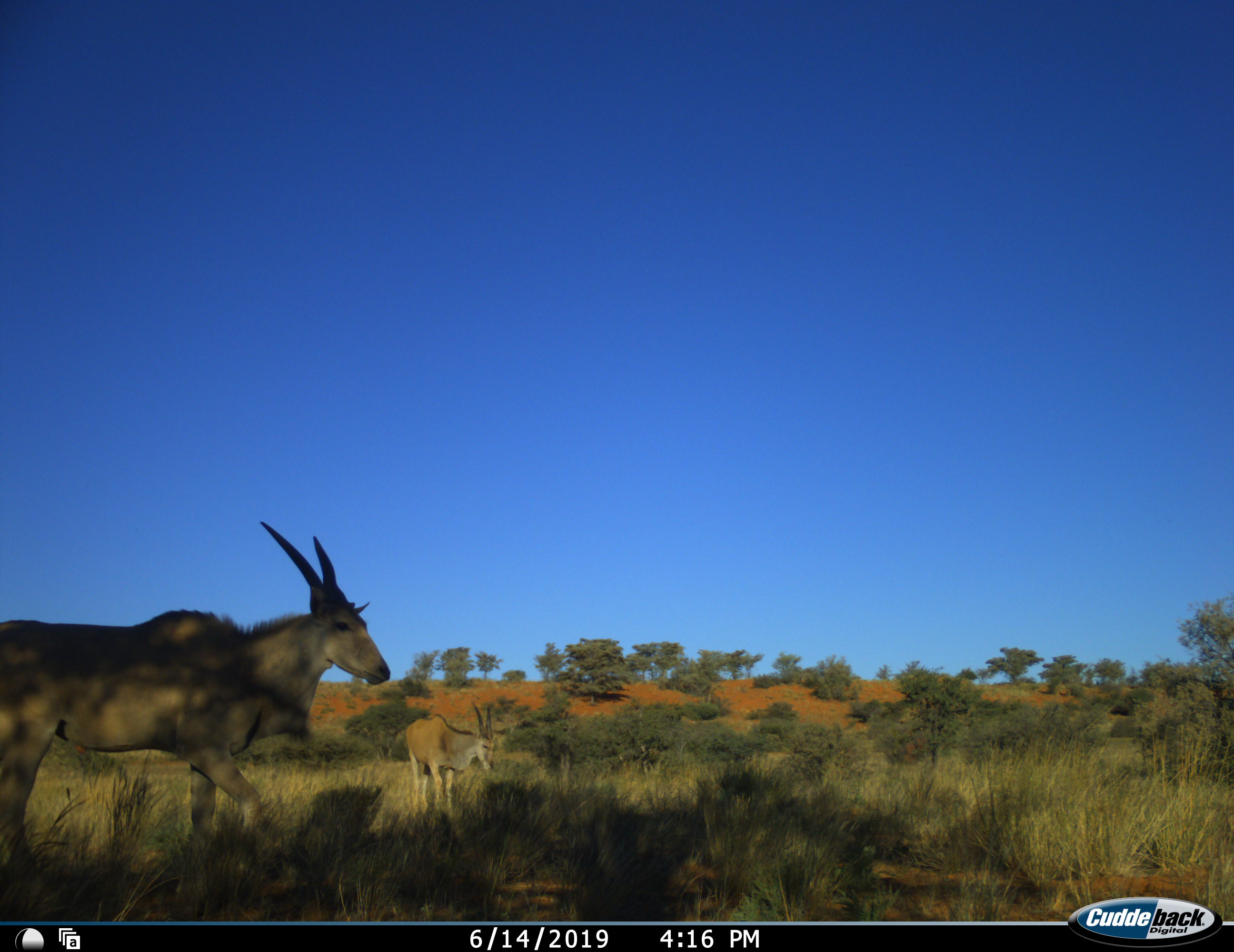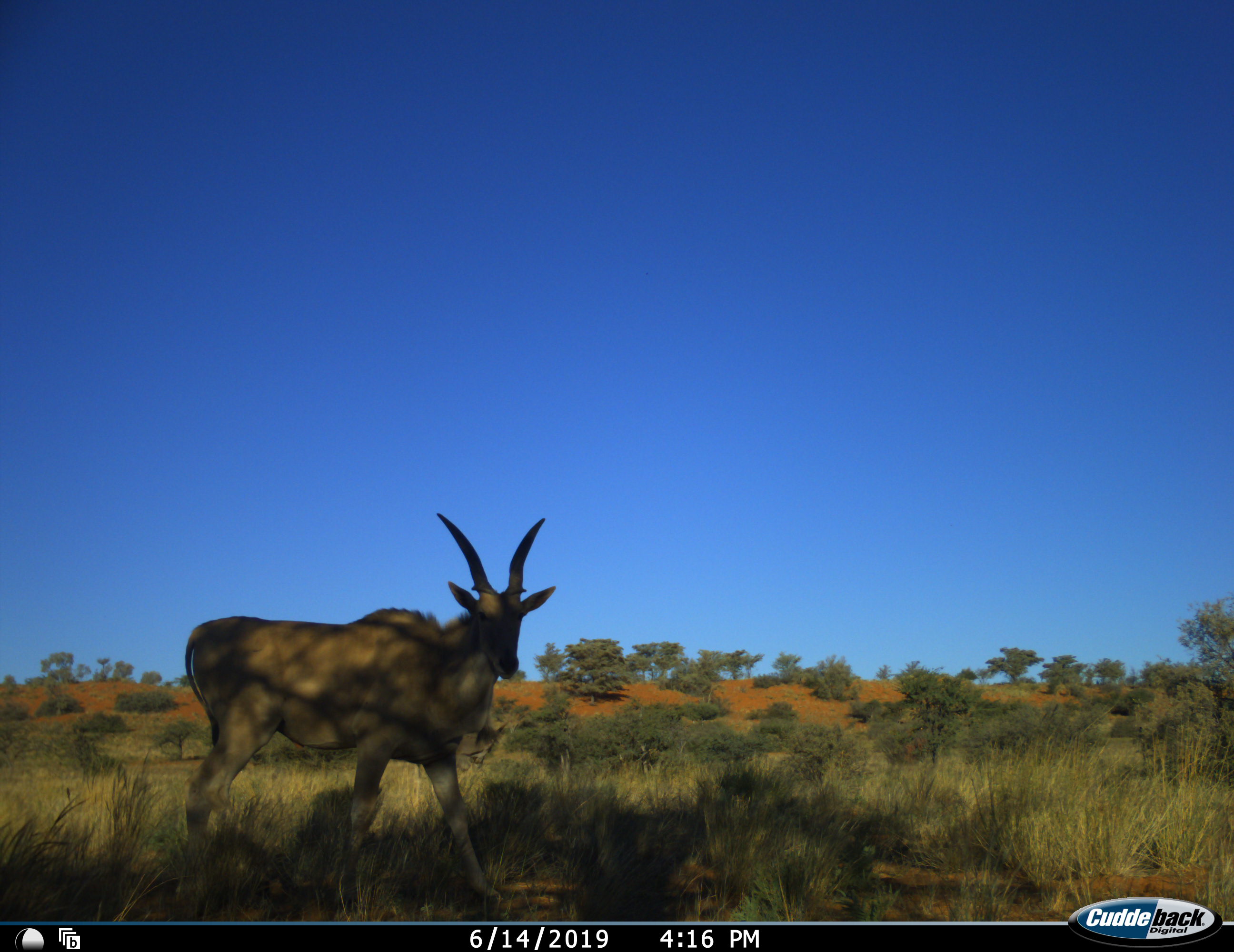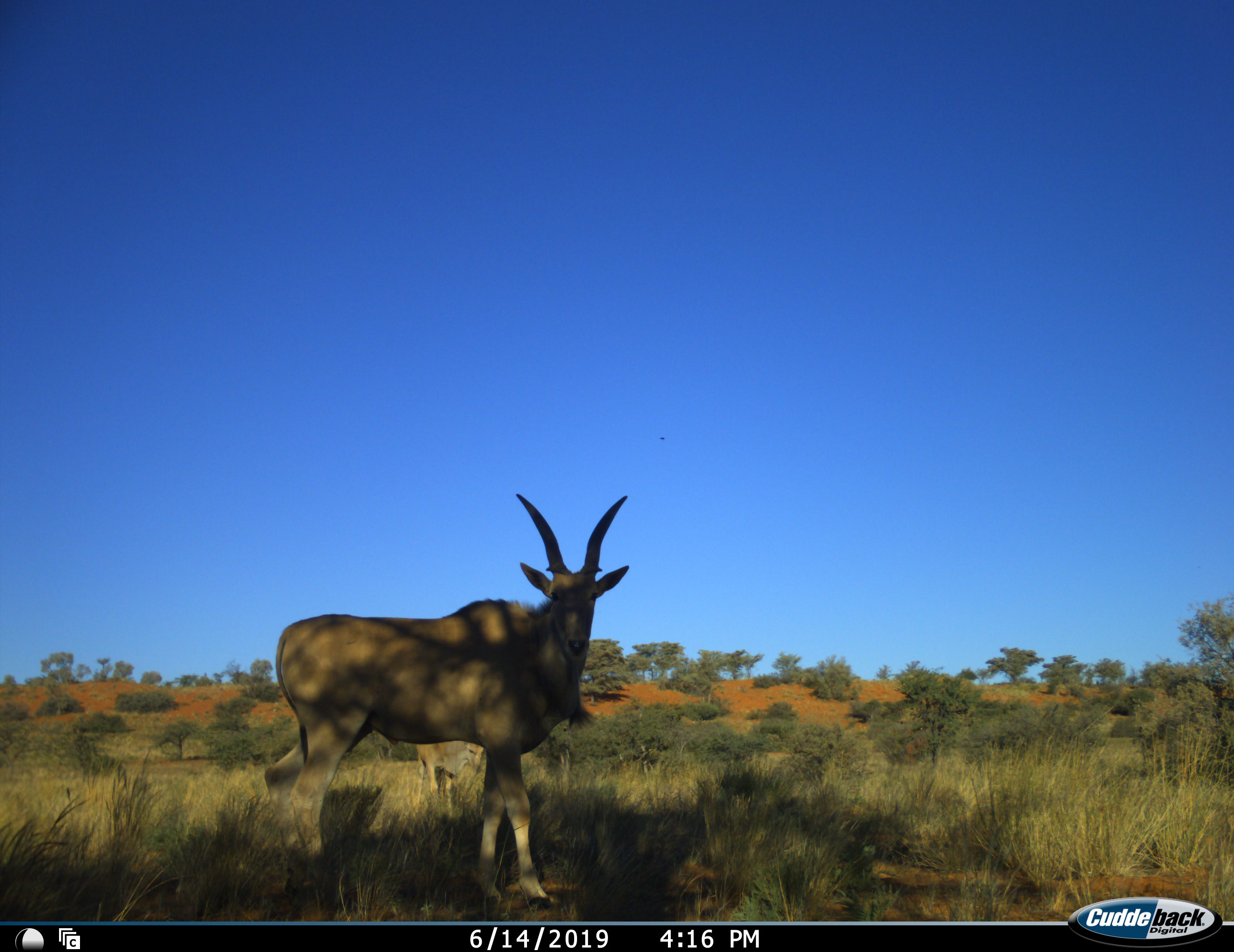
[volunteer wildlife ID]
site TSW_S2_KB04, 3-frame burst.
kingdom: Animalia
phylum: Chordata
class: Mammalia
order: Artiodactyla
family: Bovidae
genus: Tragelaphus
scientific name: Tragelaphus oryx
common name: eland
Eland (Tragelaphus oryx), count 2. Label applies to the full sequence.